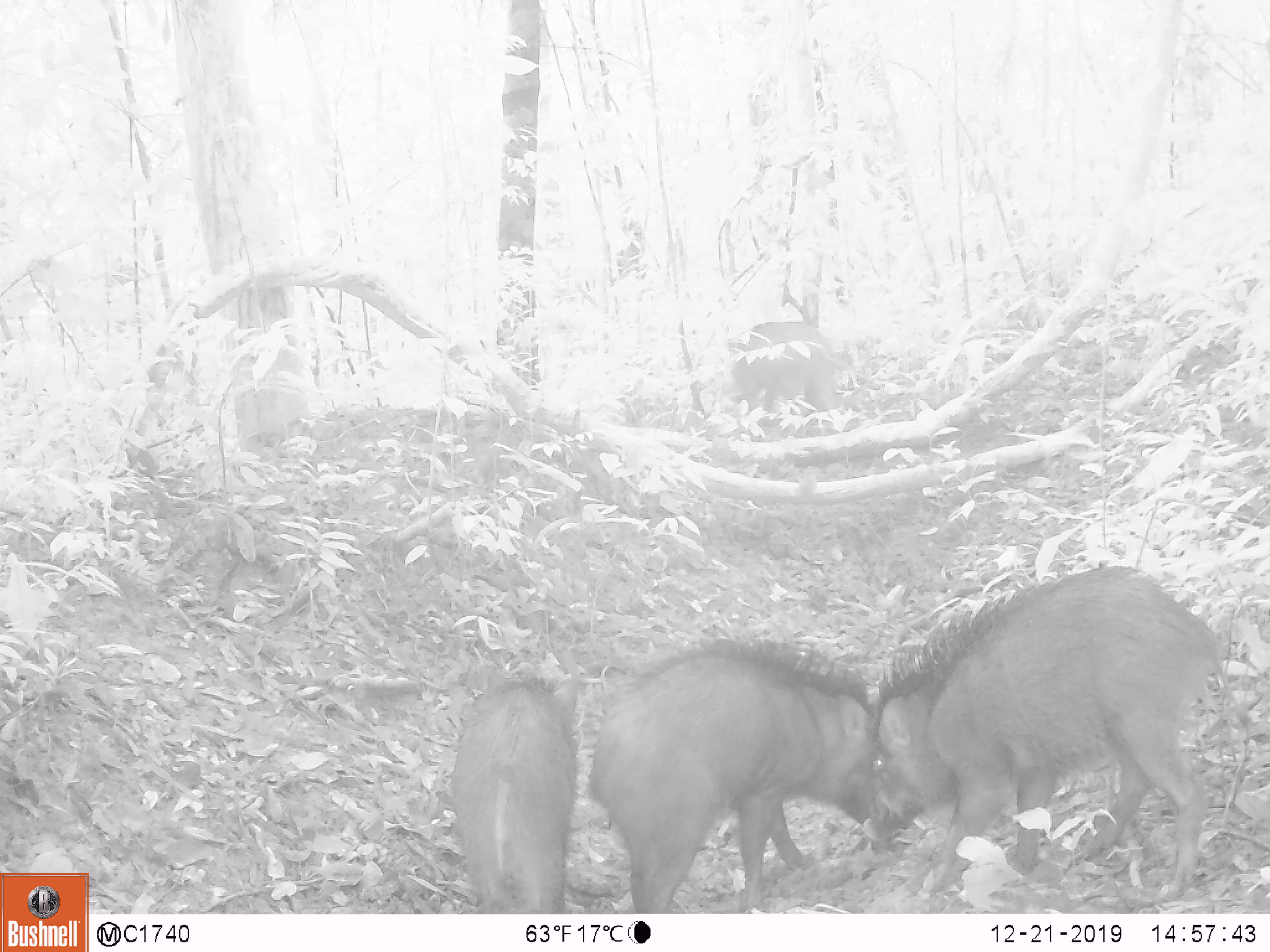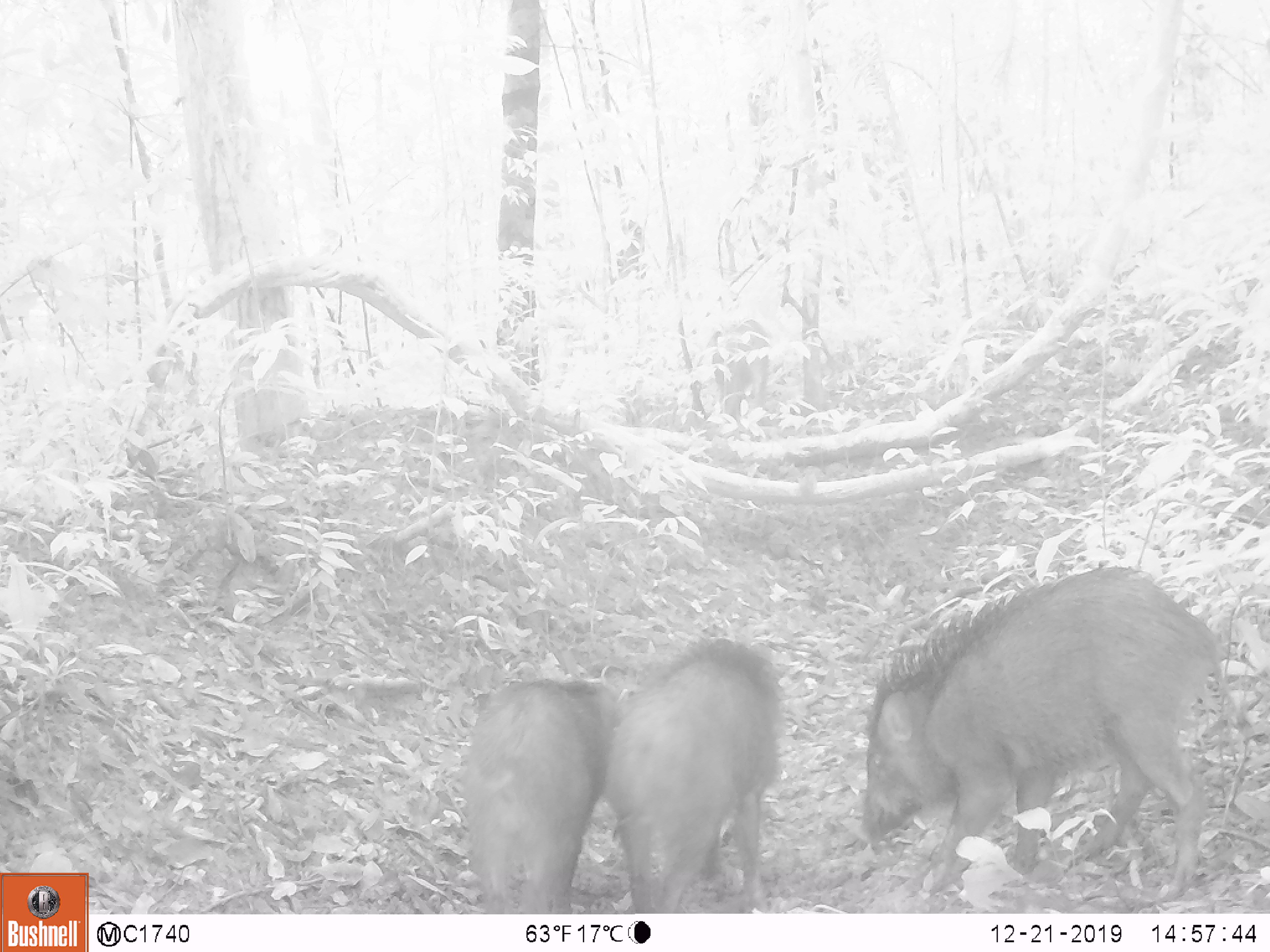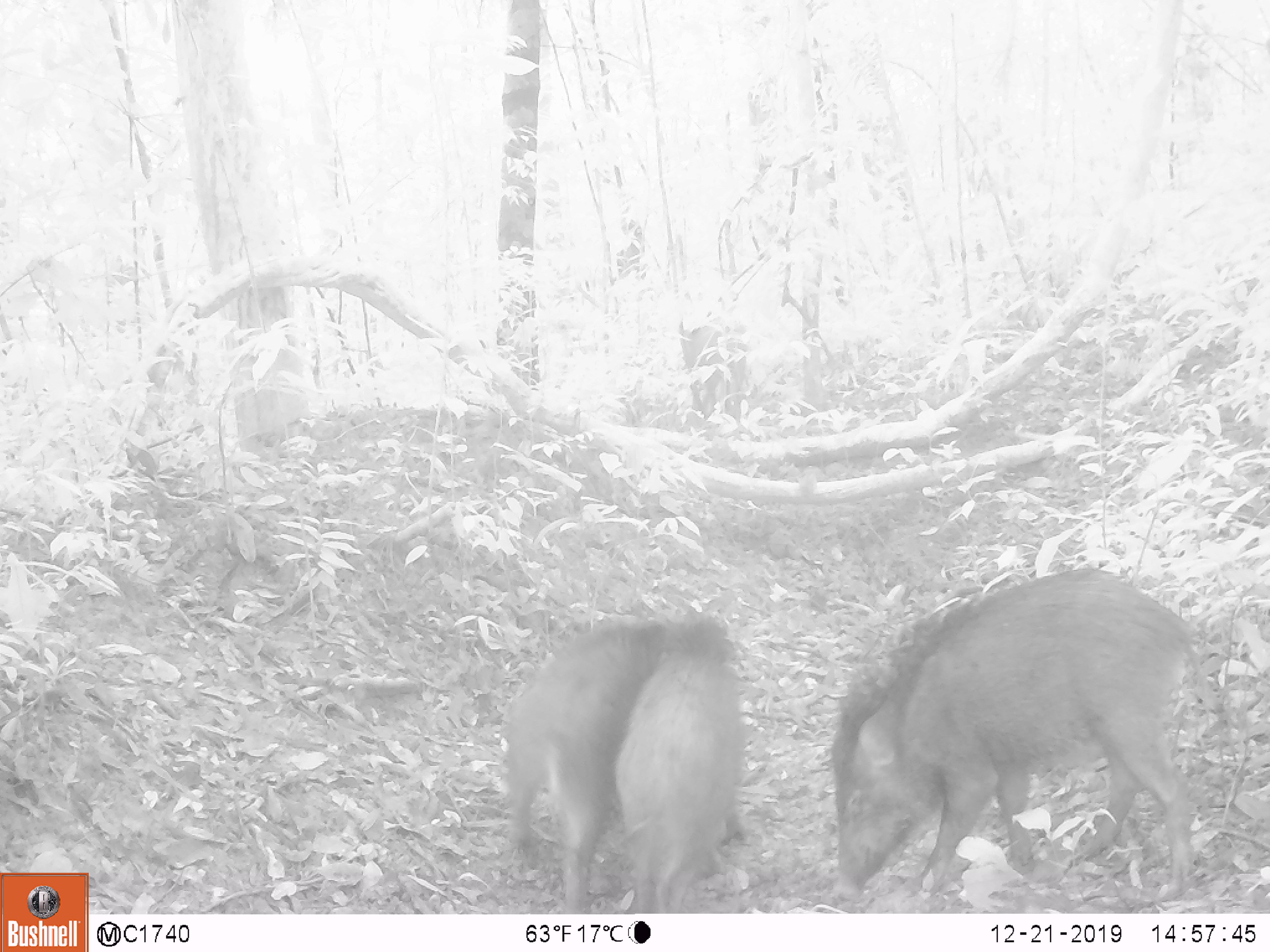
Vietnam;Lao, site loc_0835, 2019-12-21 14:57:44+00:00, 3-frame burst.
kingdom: Animalia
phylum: Chordata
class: Mammalia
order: Artiodactyla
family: Suidae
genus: Sus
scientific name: Sus scrofa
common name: eurasian wild pig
Eurasian wild pig (Sus scrofa). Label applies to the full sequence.